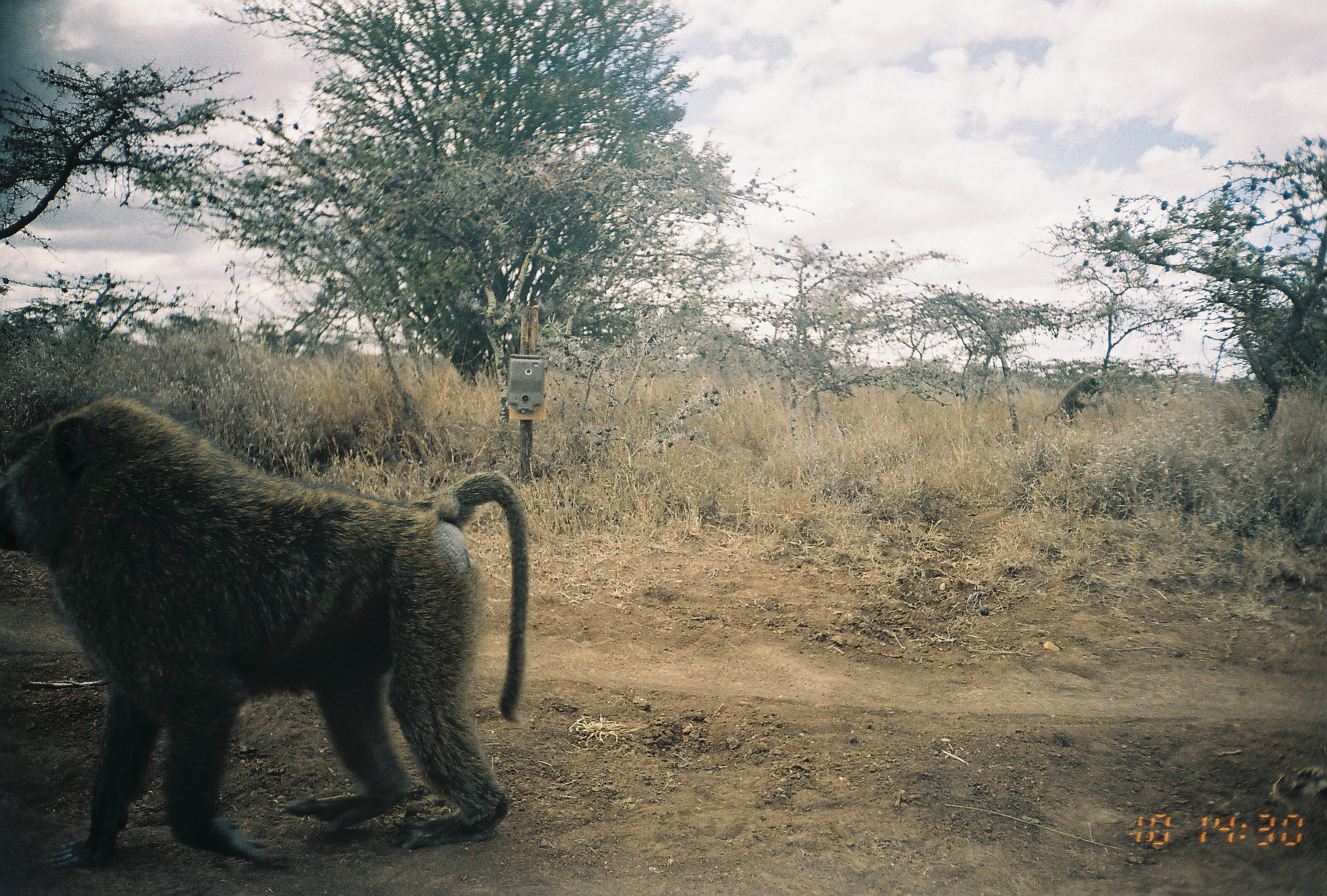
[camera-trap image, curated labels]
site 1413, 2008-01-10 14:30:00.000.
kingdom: Animalia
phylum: Chordata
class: Mammalia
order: Primates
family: Cercopithecidae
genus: Papio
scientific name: Papio anubis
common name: olive baboon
Papio anubis (olive baboon), count 1.